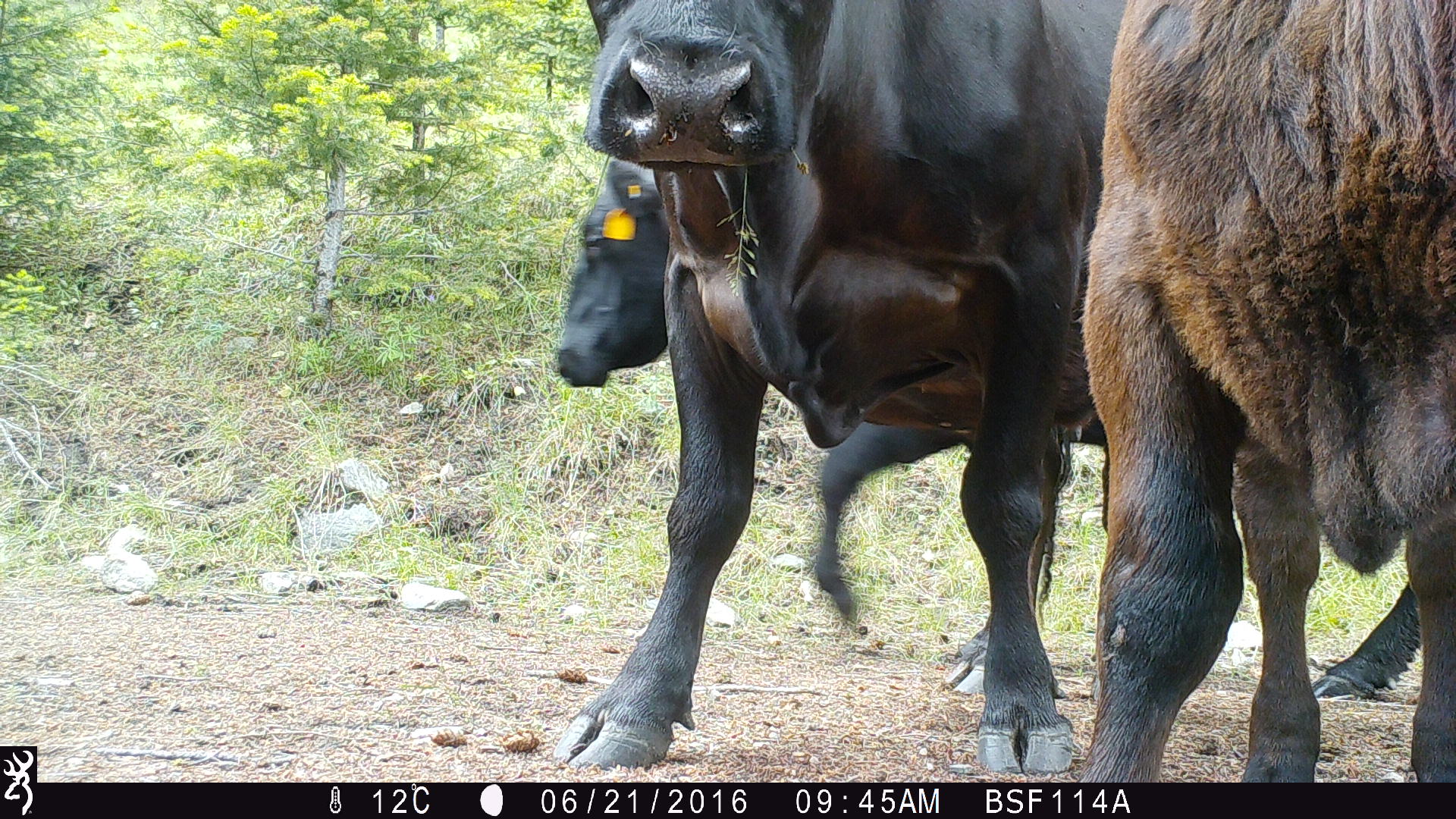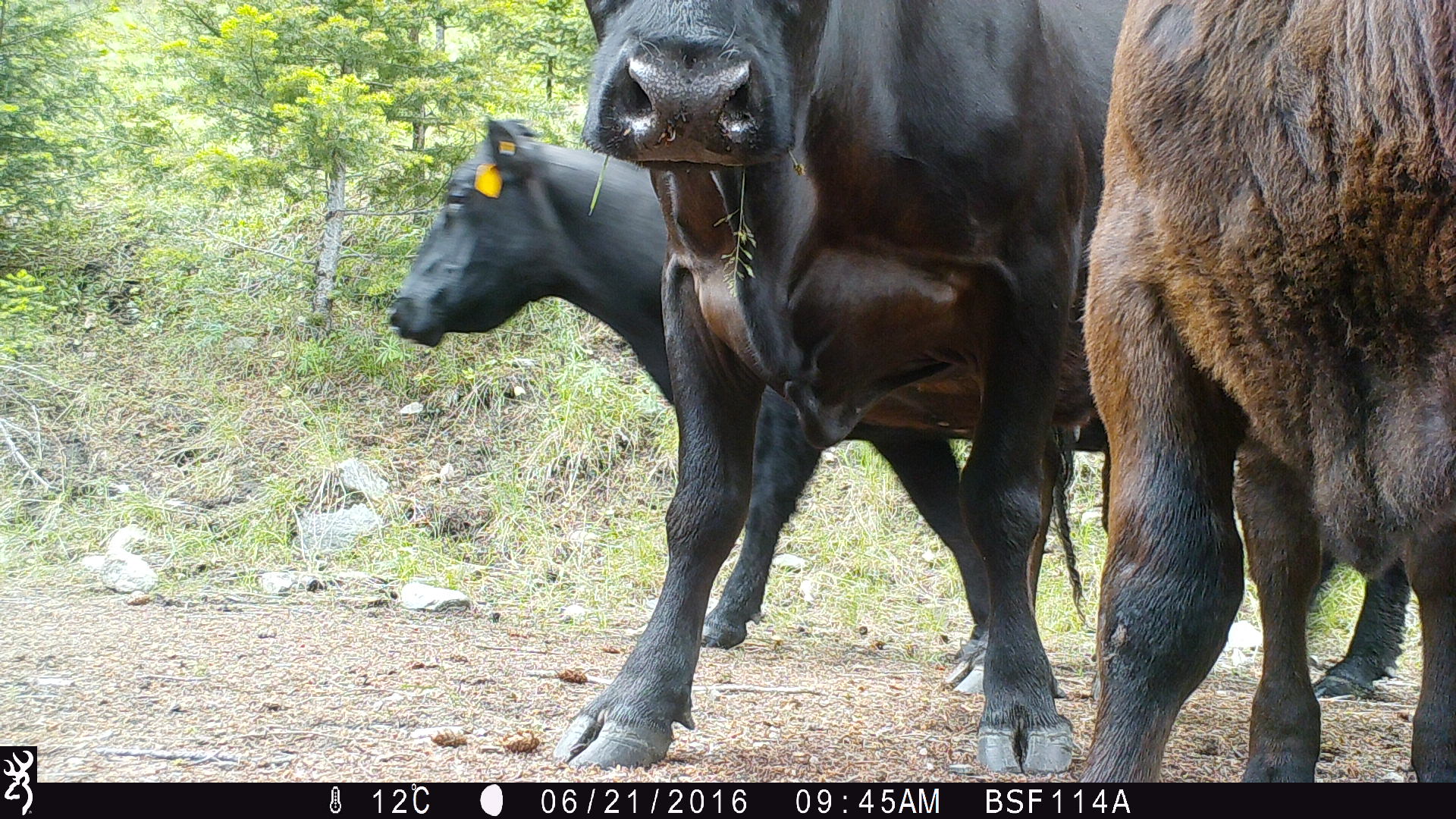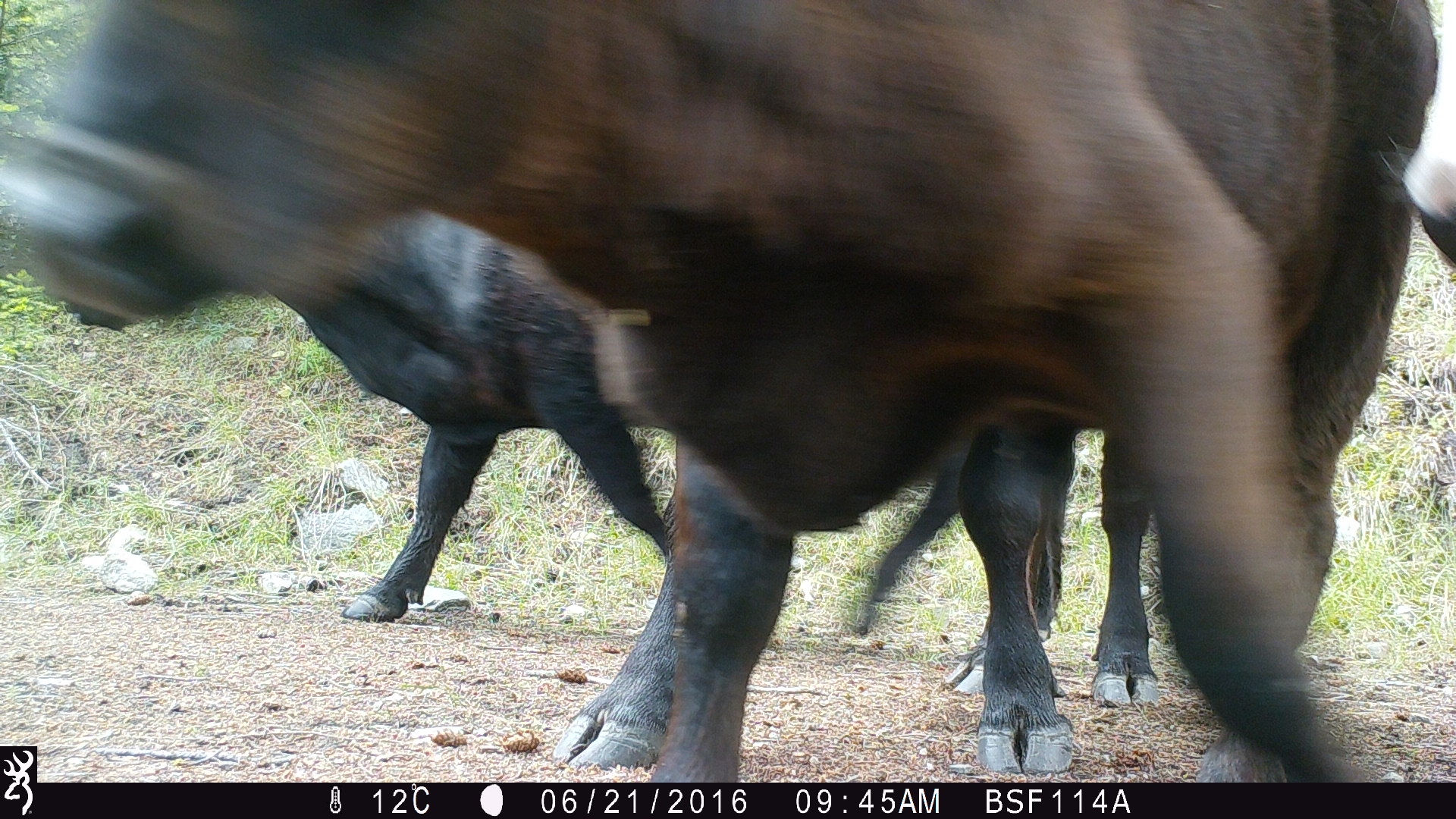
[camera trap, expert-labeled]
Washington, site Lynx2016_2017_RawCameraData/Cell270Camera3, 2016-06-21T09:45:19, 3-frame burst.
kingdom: Animalia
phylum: Chordata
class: Mammalia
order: Artiodactyla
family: Bovidae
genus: Bos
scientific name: Bos taurus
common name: domestic cattle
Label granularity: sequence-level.